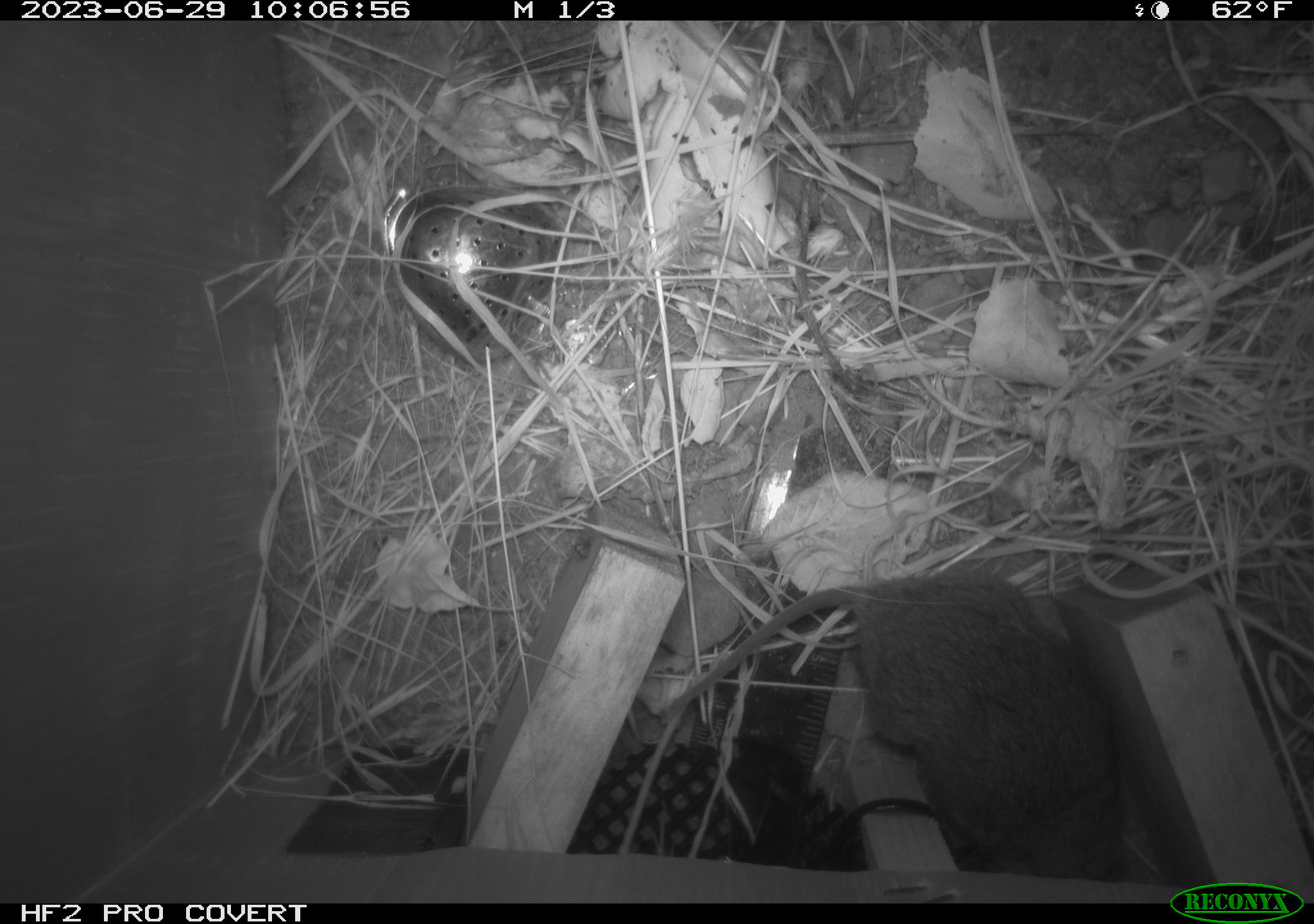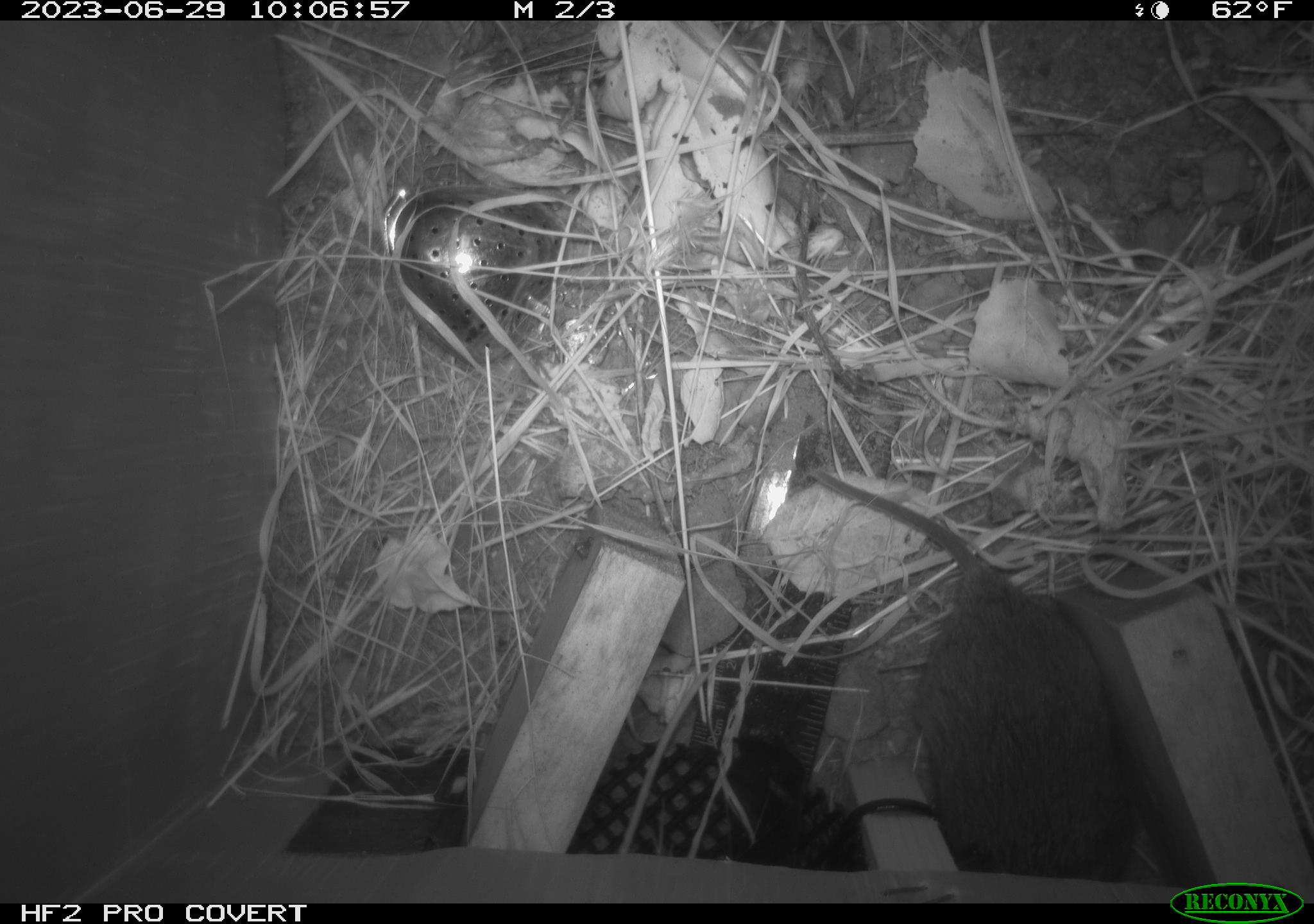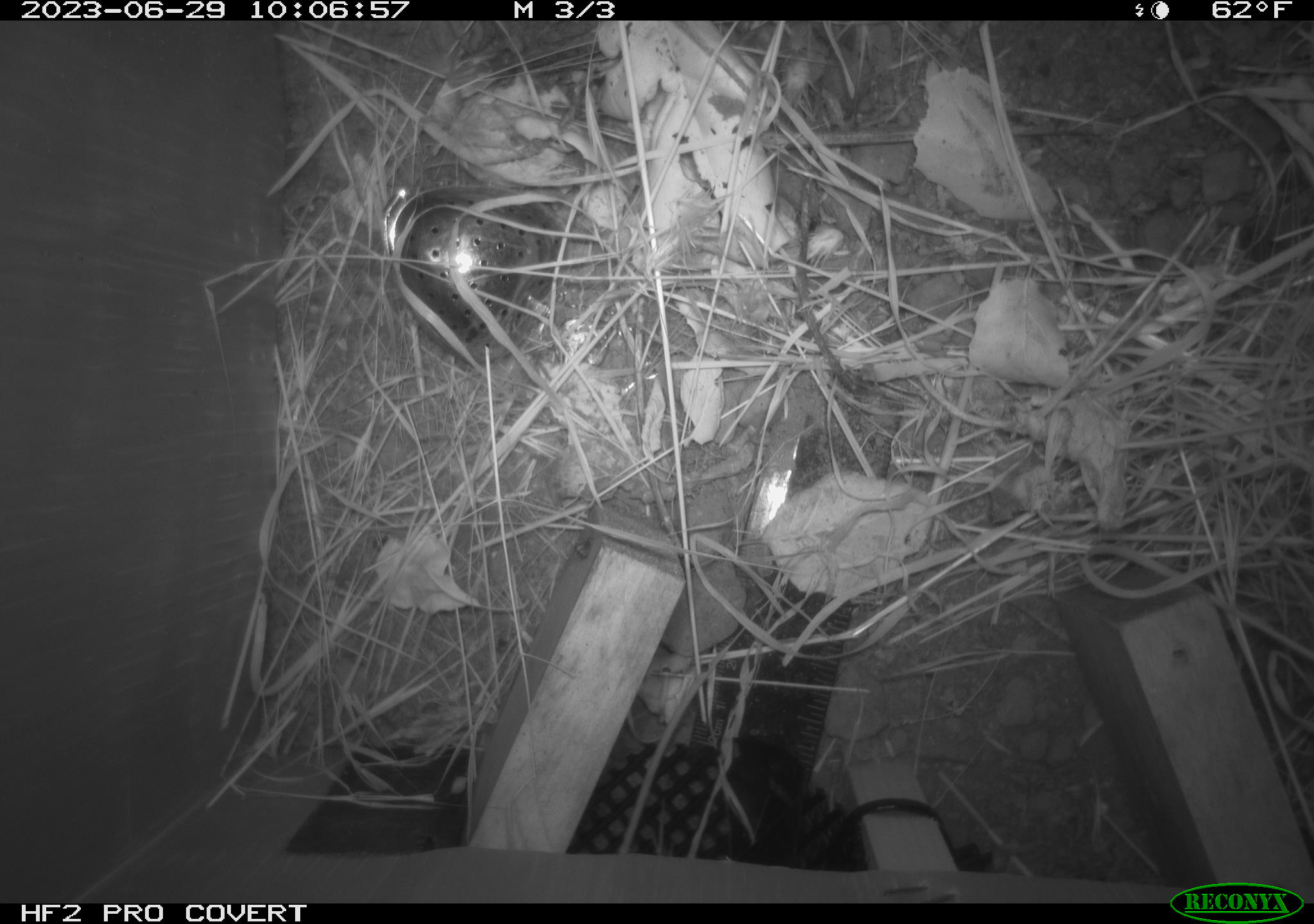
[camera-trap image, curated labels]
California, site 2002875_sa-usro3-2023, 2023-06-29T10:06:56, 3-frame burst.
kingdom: Animalia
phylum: Chordata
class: Mammalia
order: Rodentia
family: Cricetidae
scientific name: Arvicolinae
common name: voles, lemmings, and muskrats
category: arvicolinae subfamily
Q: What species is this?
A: Arvicolinae subfamily (voles, lemmings, and muskrats) (Arvicolinae).